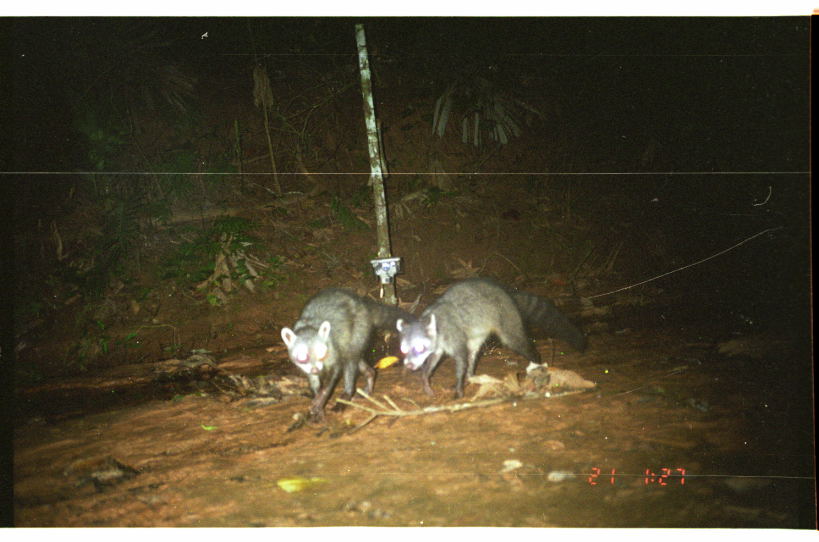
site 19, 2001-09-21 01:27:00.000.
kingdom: Animalia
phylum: Chordata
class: Mammalia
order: Carnivora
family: Procyonidae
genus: Procyon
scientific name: Procyon cancrivorus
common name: crab-eating raccoon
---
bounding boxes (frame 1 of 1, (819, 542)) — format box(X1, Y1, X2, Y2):
procyon cancrivorus: box(394, 276, 588, 400); box(279, 286, 419, 422)